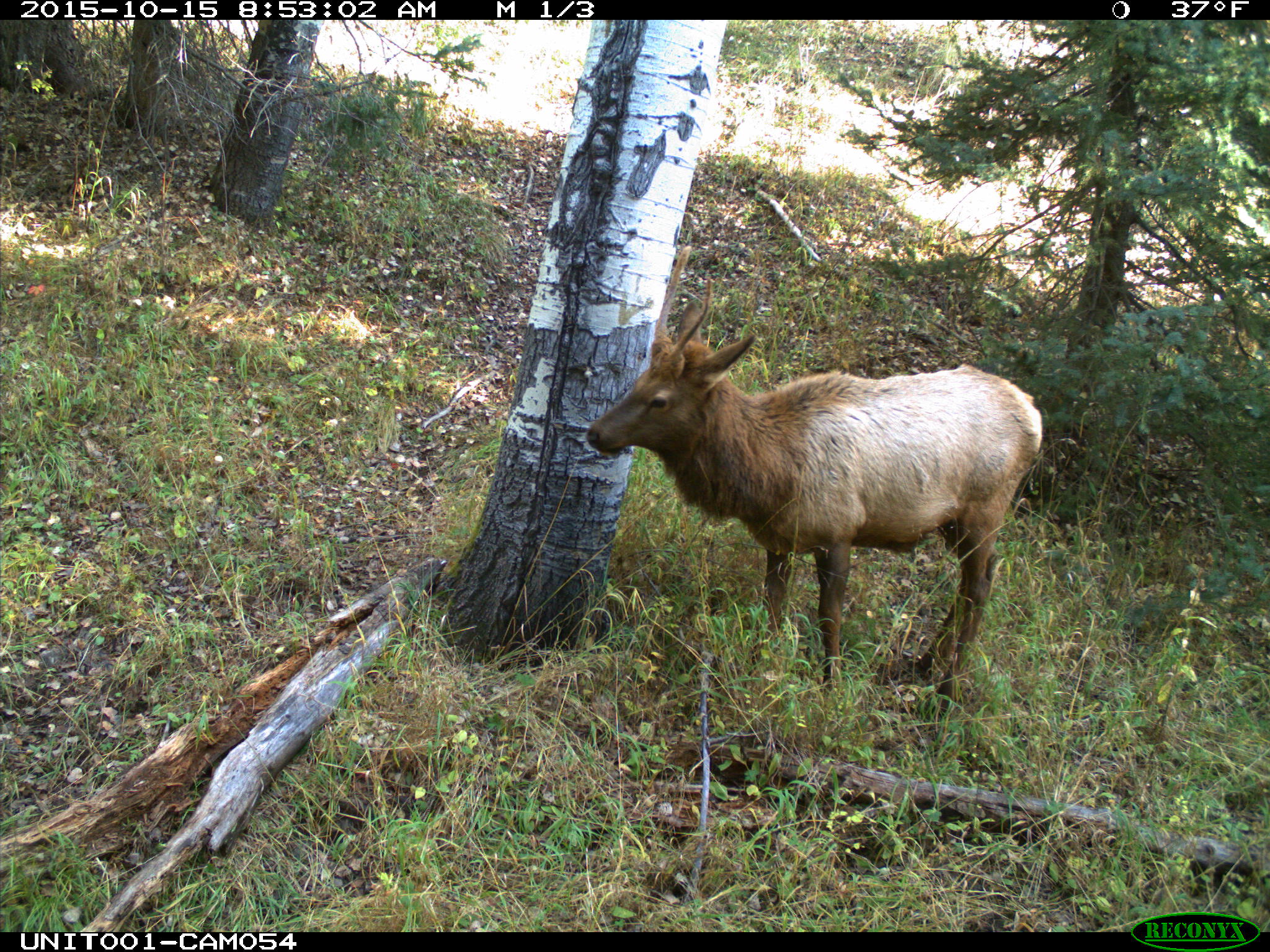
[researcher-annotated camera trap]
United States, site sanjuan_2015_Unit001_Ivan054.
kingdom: Animalia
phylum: Chordata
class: Mammalia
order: Artiodactyla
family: Cervidae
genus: Cervus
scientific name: Cervus elaphus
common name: red deer